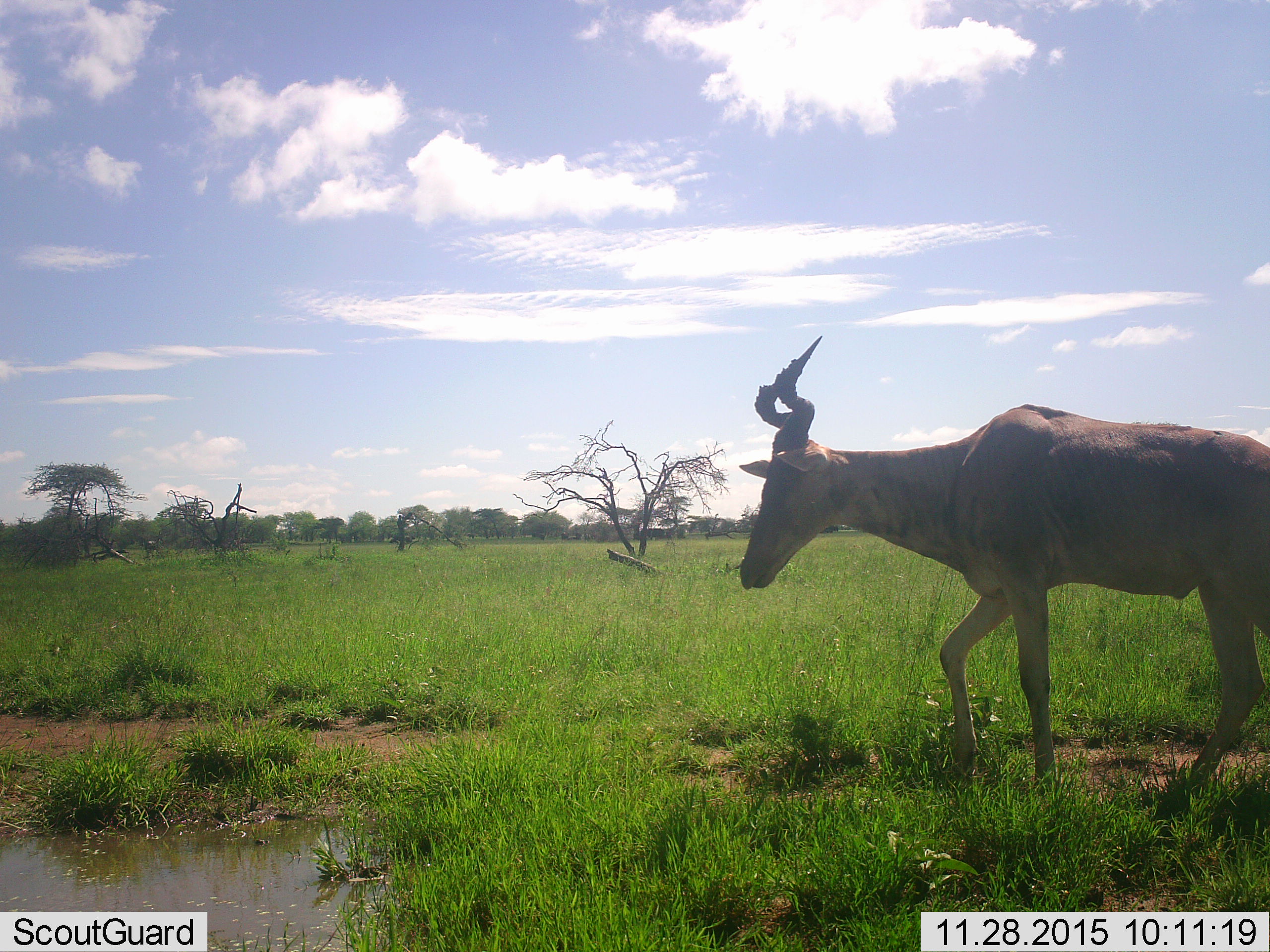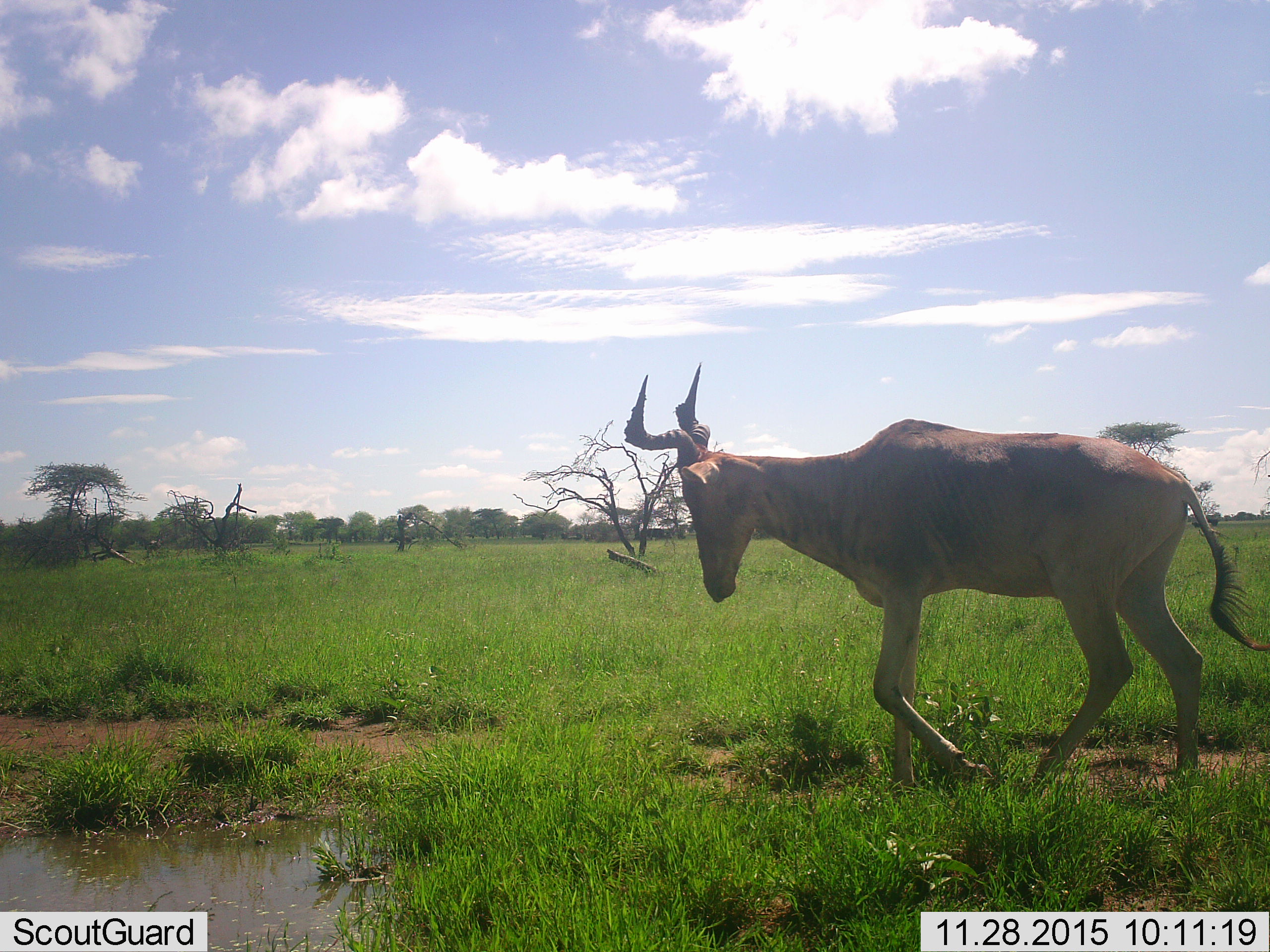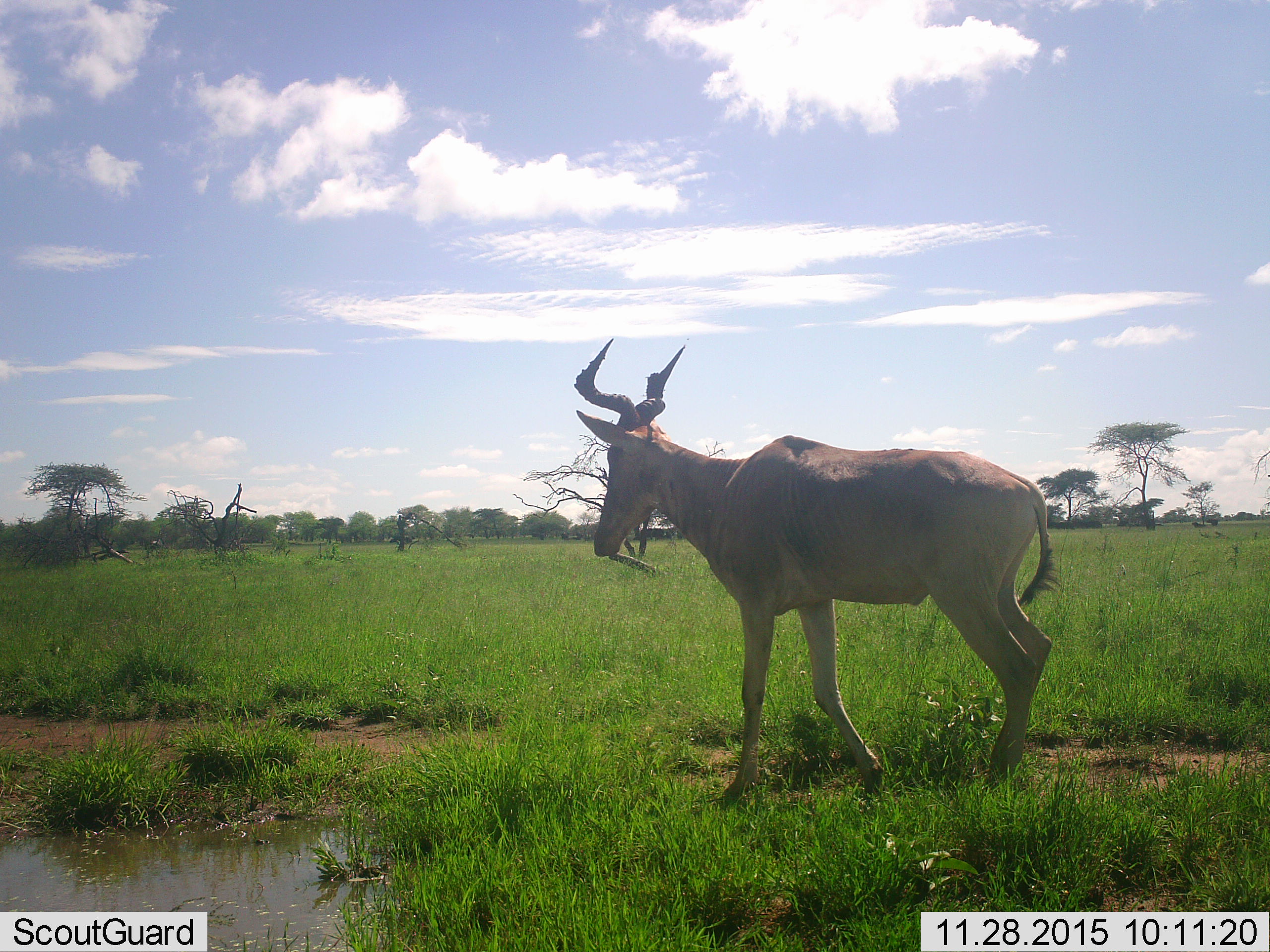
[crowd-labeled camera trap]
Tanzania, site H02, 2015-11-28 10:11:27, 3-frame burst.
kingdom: Animalia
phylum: Chordata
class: Mammalia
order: Artiodactyla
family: Bovidae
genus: Alcelaphus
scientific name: Alcelaphus buselaphus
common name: hartebeest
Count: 1.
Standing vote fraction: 10%.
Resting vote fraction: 0%.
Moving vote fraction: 90%.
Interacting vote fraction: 0%.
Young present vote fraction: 0%.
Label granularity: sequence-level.